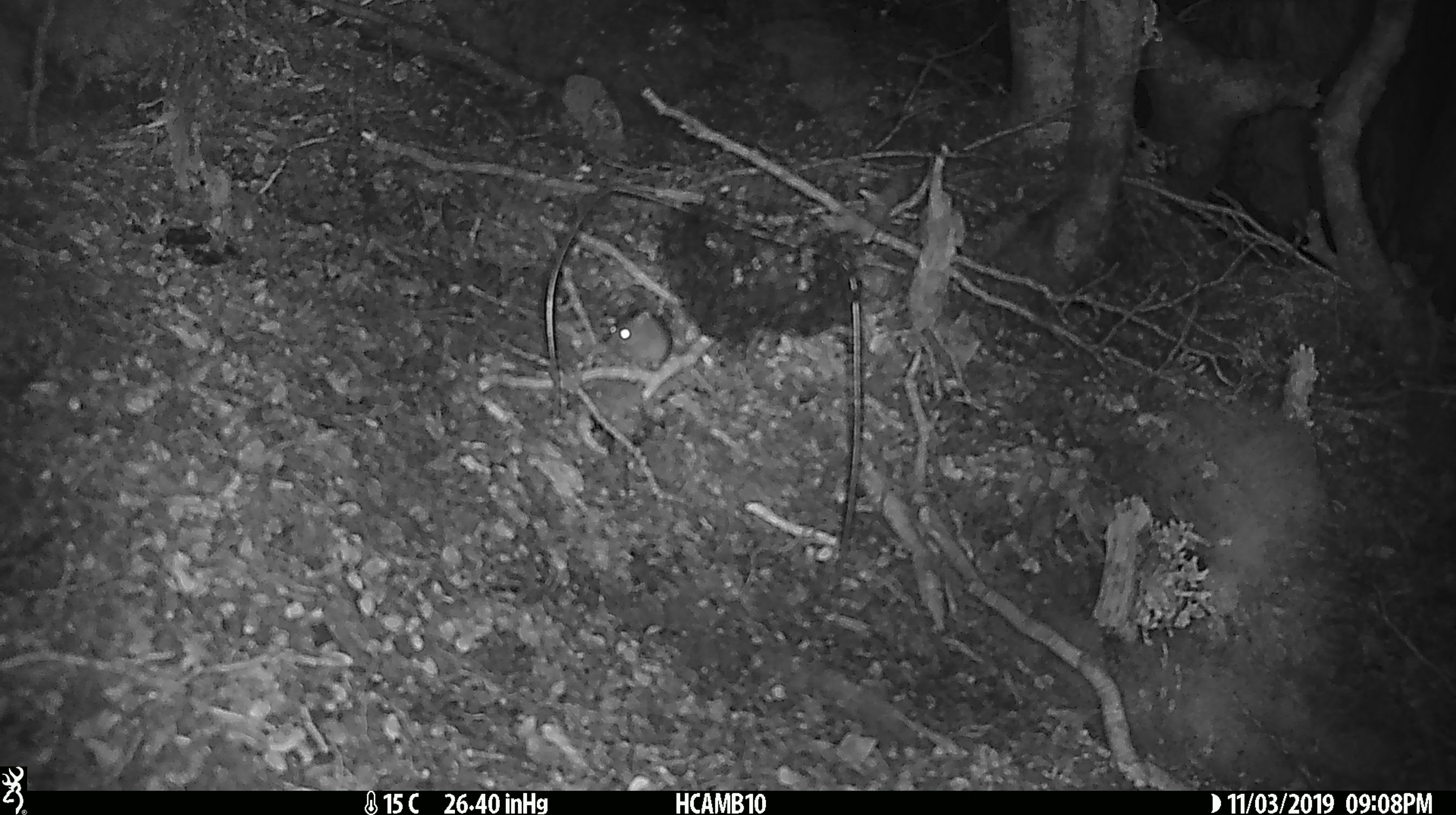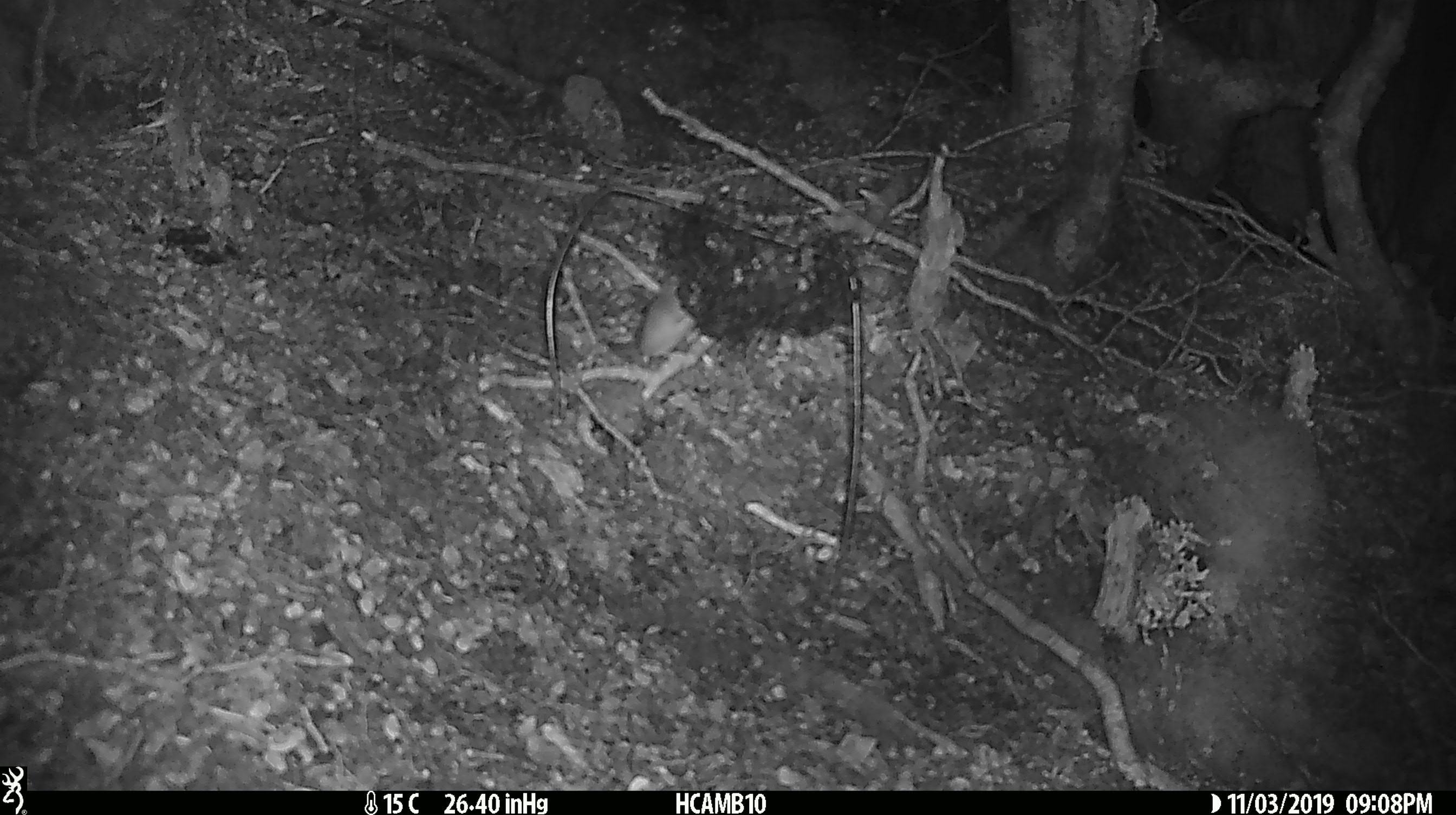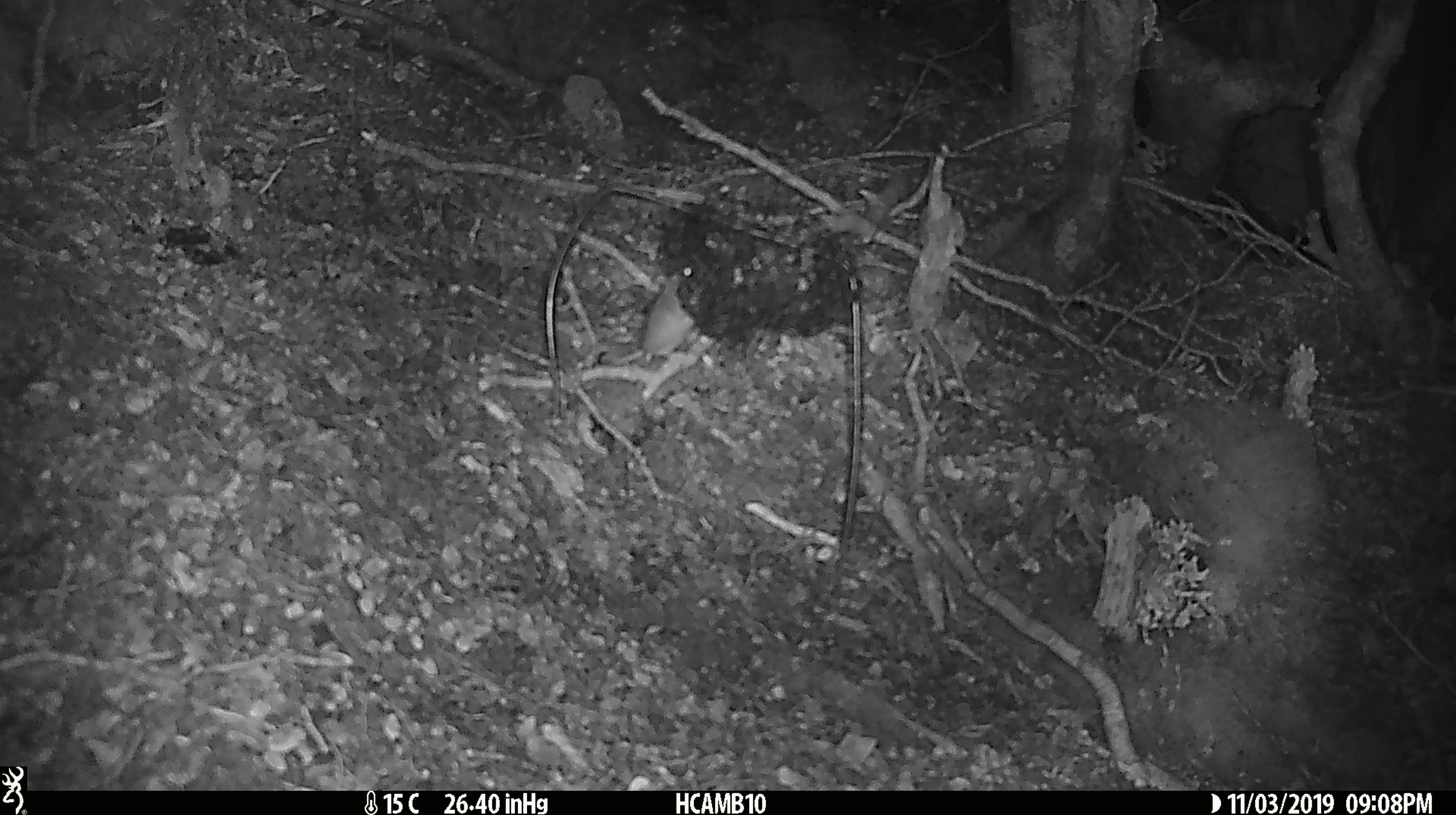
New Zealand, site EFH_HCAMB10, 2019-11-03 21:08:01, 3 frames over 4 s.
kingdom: Animalia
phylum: Chordata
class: Mammalia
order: Rodentia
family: Muridae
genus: Mus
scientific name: Mus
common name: mouse